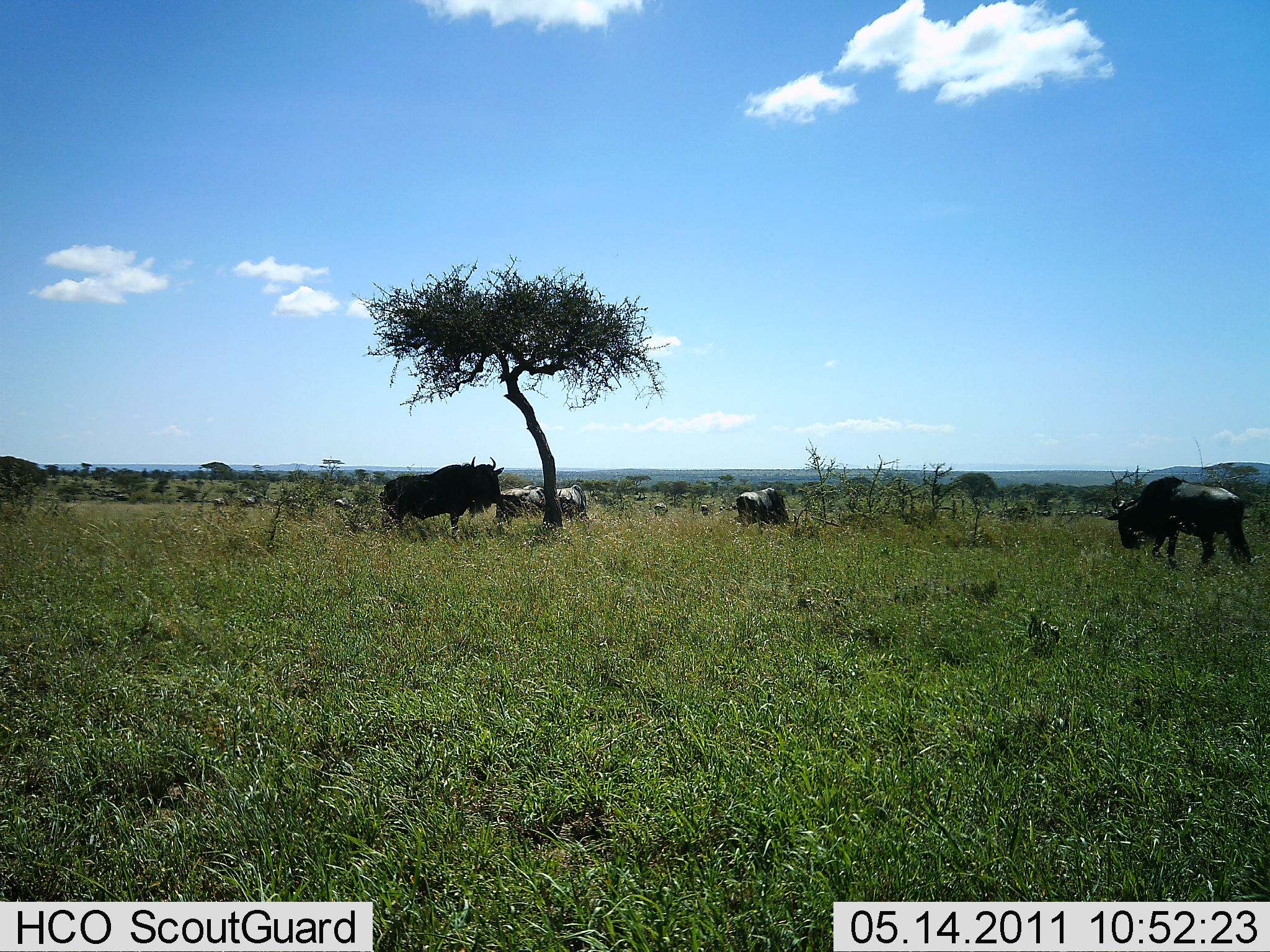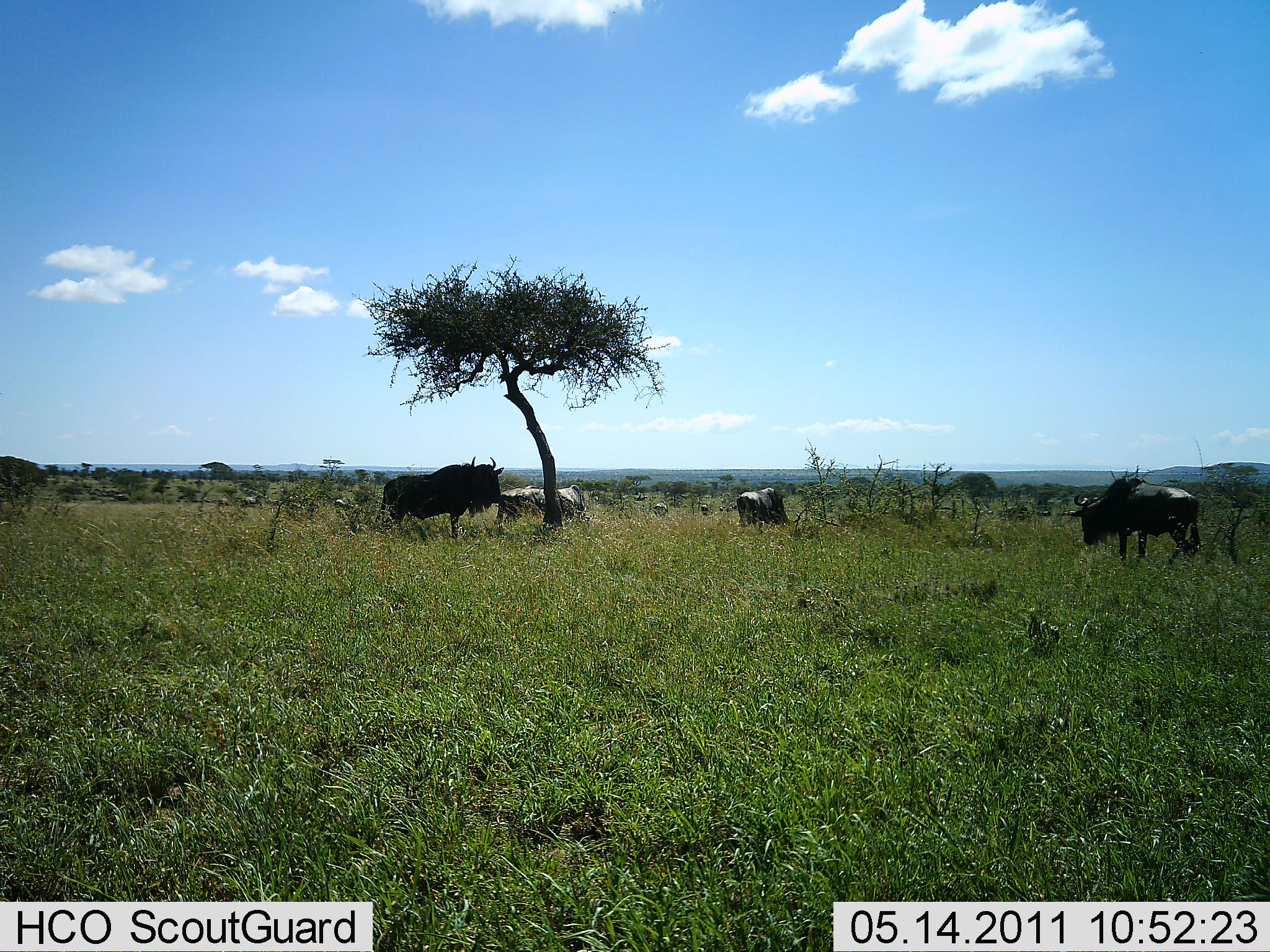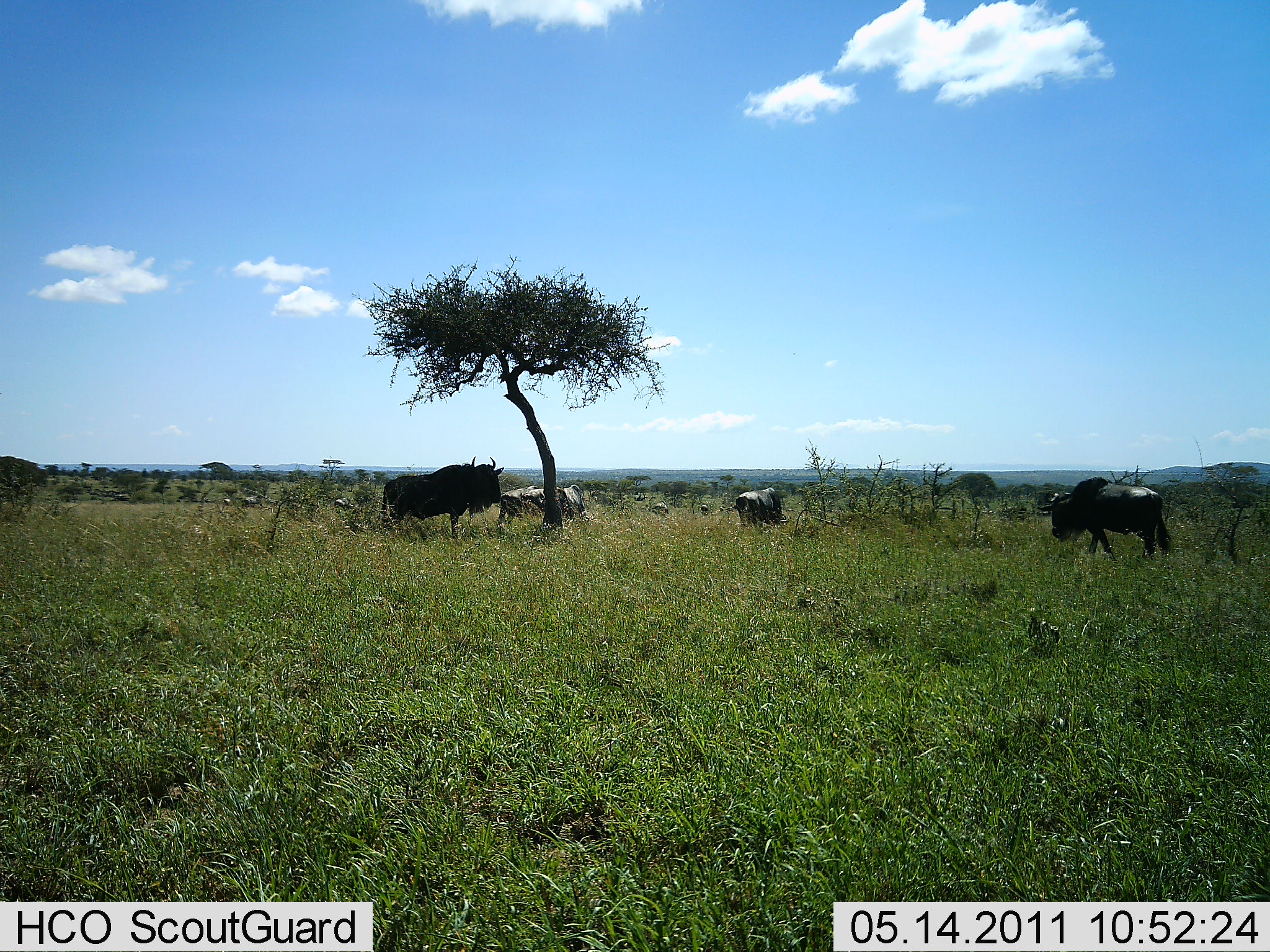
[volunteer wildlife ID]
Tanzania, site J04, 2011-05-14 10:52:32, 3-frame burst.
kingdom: Animalia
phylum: Chordata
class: Mammalia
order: Artiodactyla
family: Bovidae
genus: Connochaetes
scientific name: Connochaetes taurinus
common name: blue wildebeest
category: wildebeest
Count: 5.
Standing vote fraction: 60%.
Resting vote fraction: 7%.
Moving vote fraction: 53%.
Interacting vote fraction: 0%.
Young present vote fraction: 0%.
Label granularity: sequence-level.